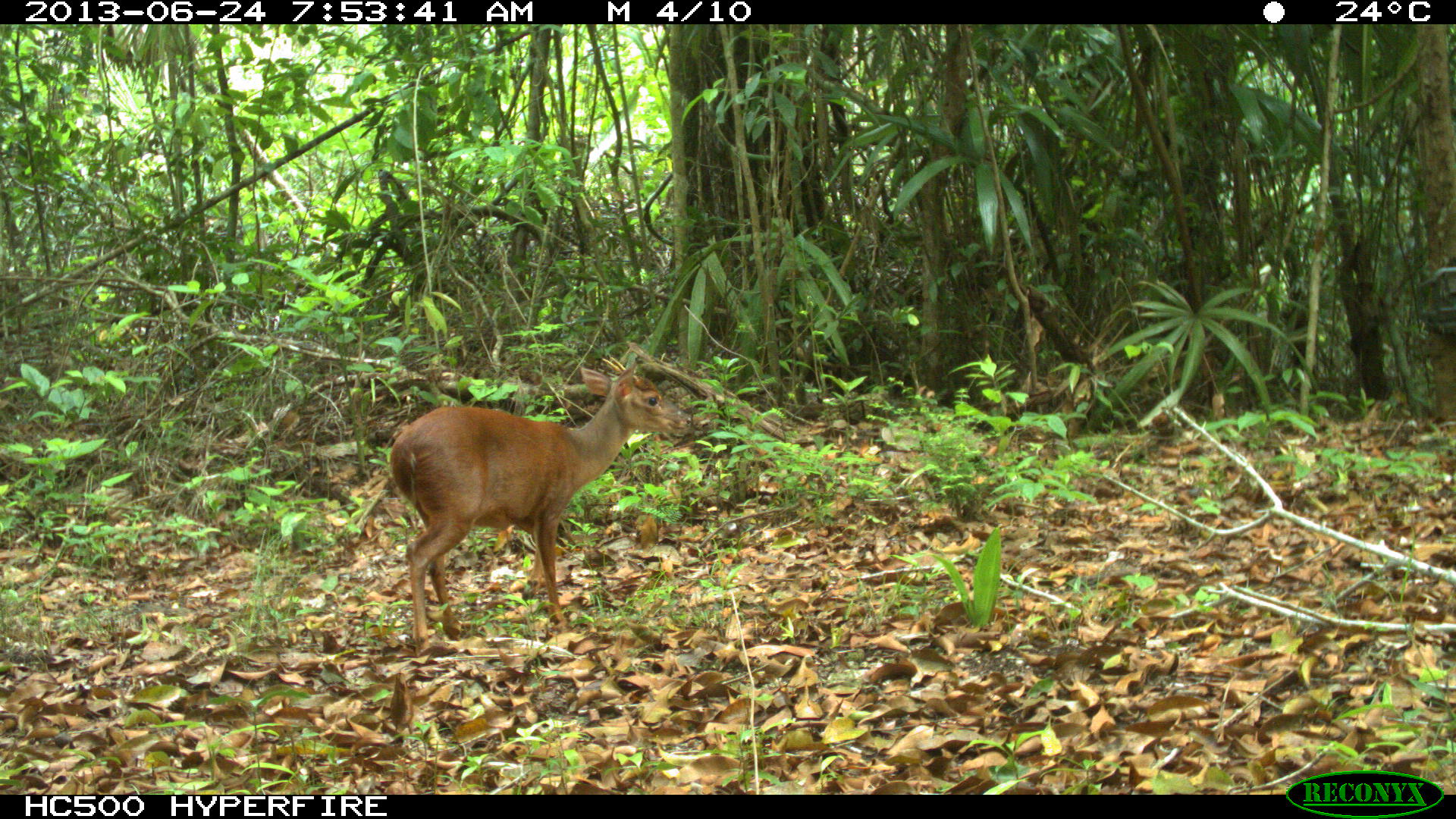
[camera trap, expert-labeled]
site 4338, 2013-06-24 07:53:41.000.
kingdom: Animalia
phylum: Chordata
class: Mammalia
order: Artiodactyla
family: Cervidae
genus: Mazama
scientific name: Mazama temama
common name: central american red brocket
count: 1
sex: male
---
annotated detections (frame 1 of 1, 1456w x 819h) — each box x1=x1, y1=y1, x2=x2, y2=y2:
mazama temama: x1=387, y1=356, x2=692, y2=656